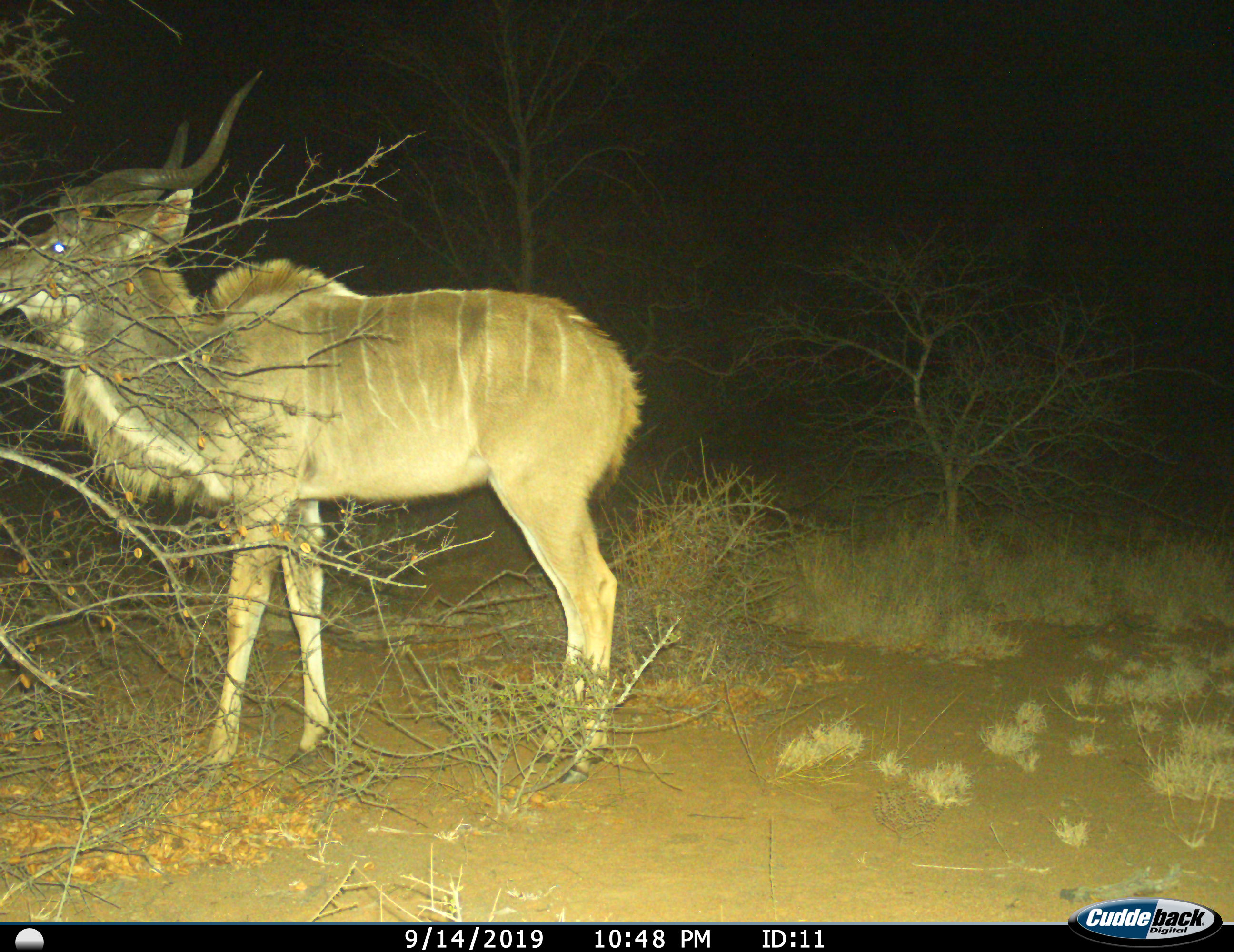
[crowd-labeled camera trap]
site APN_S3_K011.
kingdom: Animalia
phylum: Chordata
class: Mammalia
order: Artiodactyla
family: Bovidae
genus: Tragelaphus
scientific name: Tragelaphus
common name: kudu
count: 1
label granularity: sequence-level